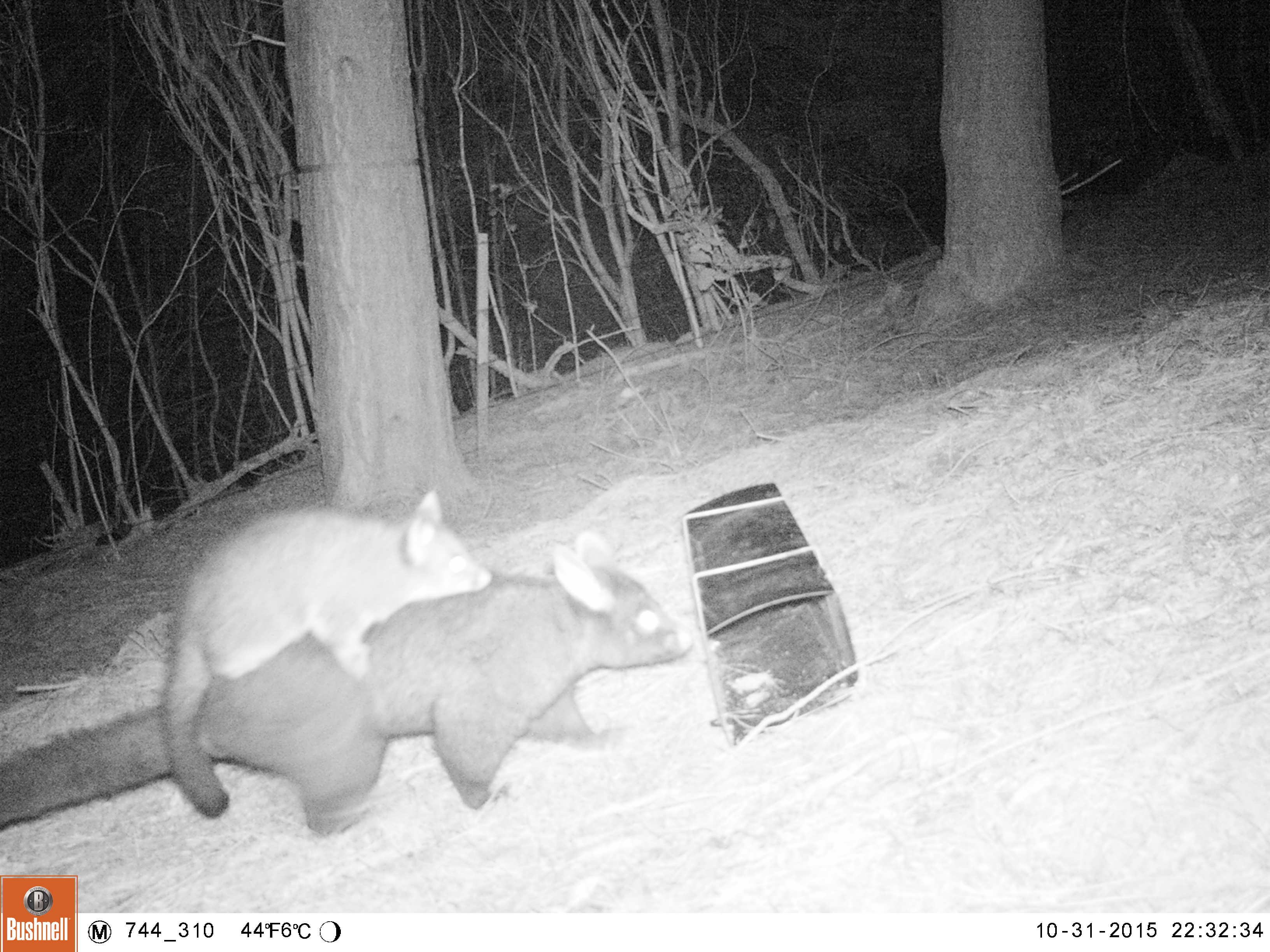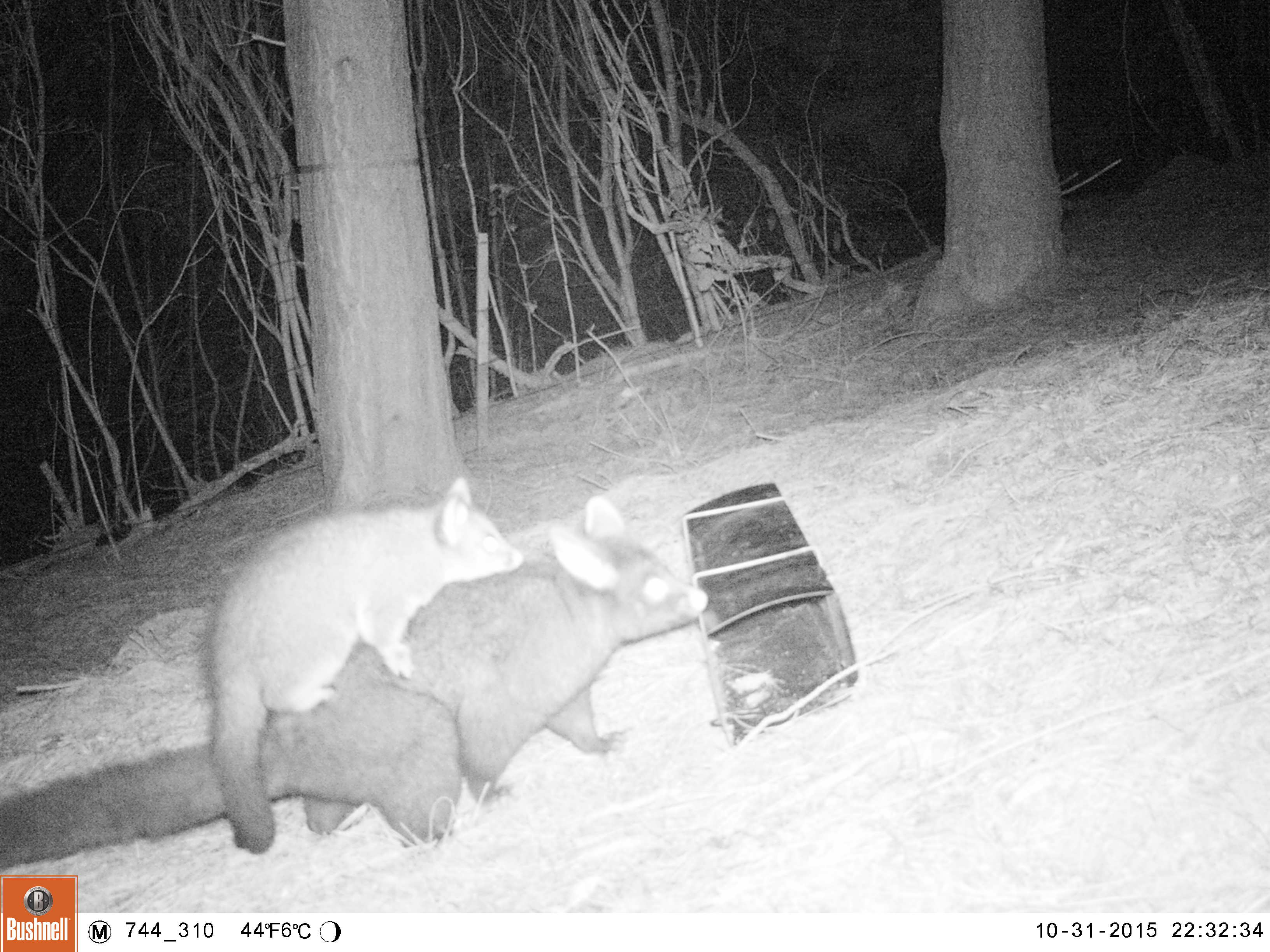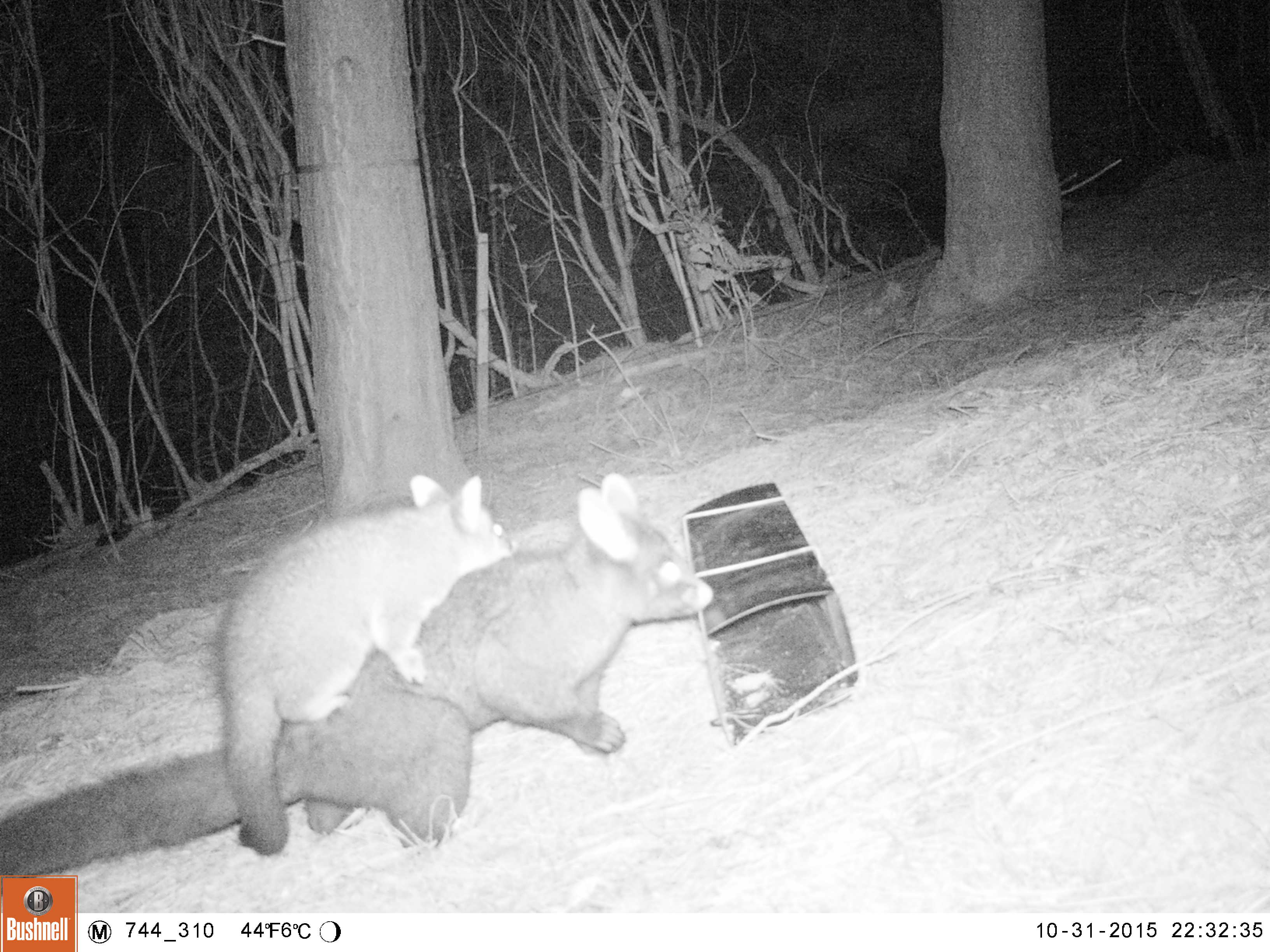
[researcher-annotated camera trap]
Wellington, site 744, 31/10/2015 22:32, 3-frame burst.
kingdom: Animalia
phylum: Chordata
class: Mammalia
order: Didelphimorphia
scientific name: Didelphimorphia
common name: possum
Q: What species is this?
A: Possum (Didelphimorphia).